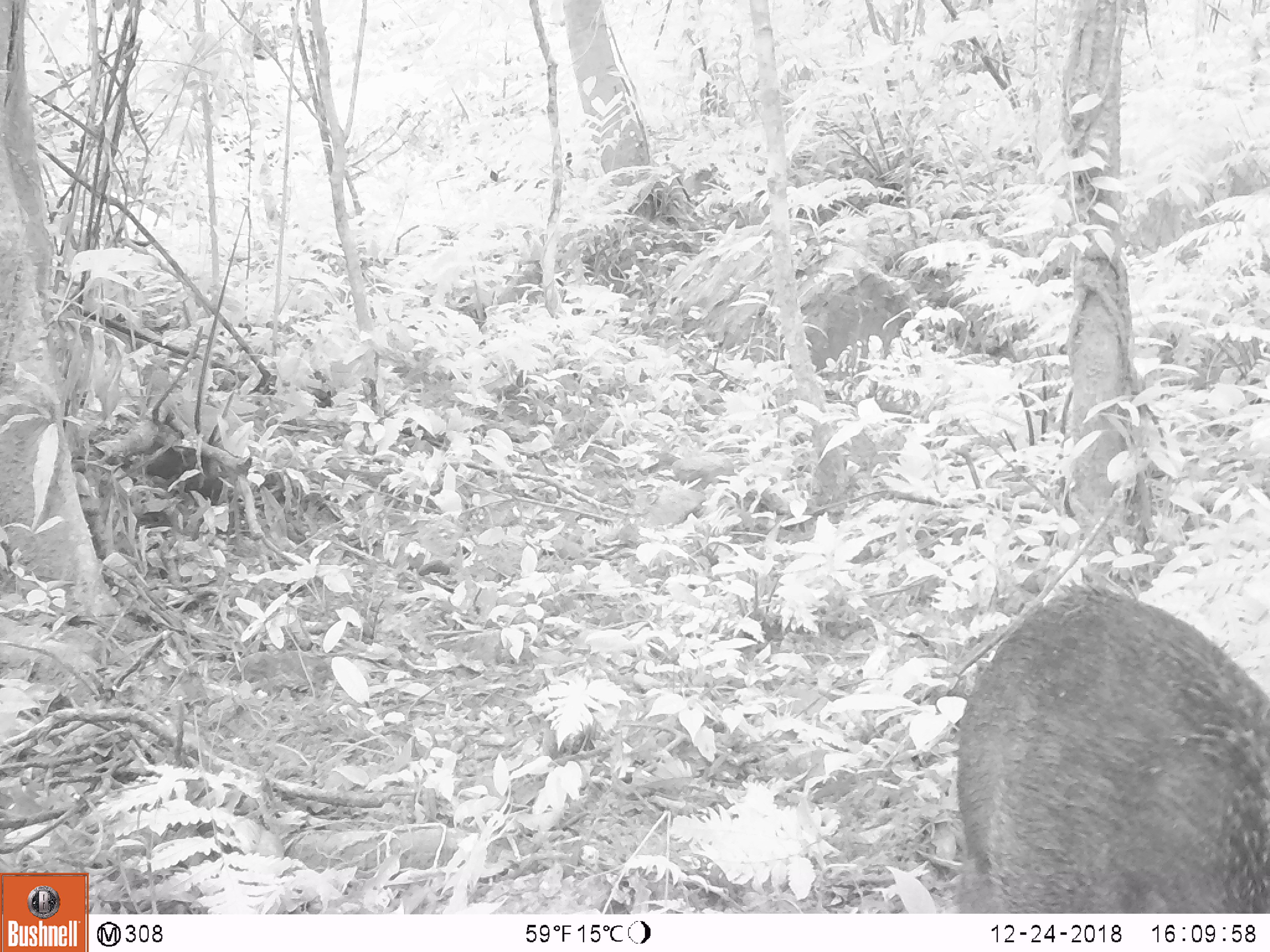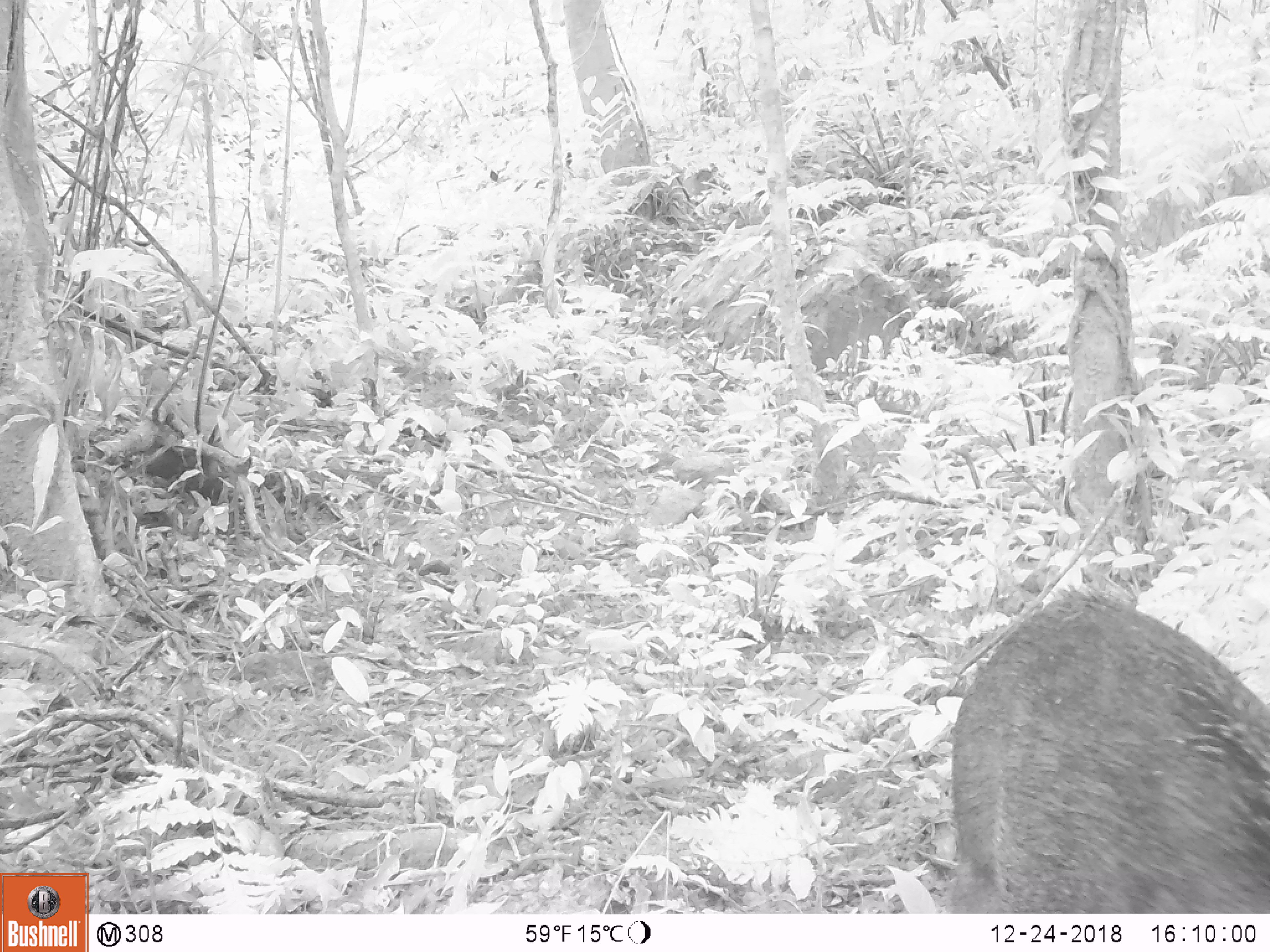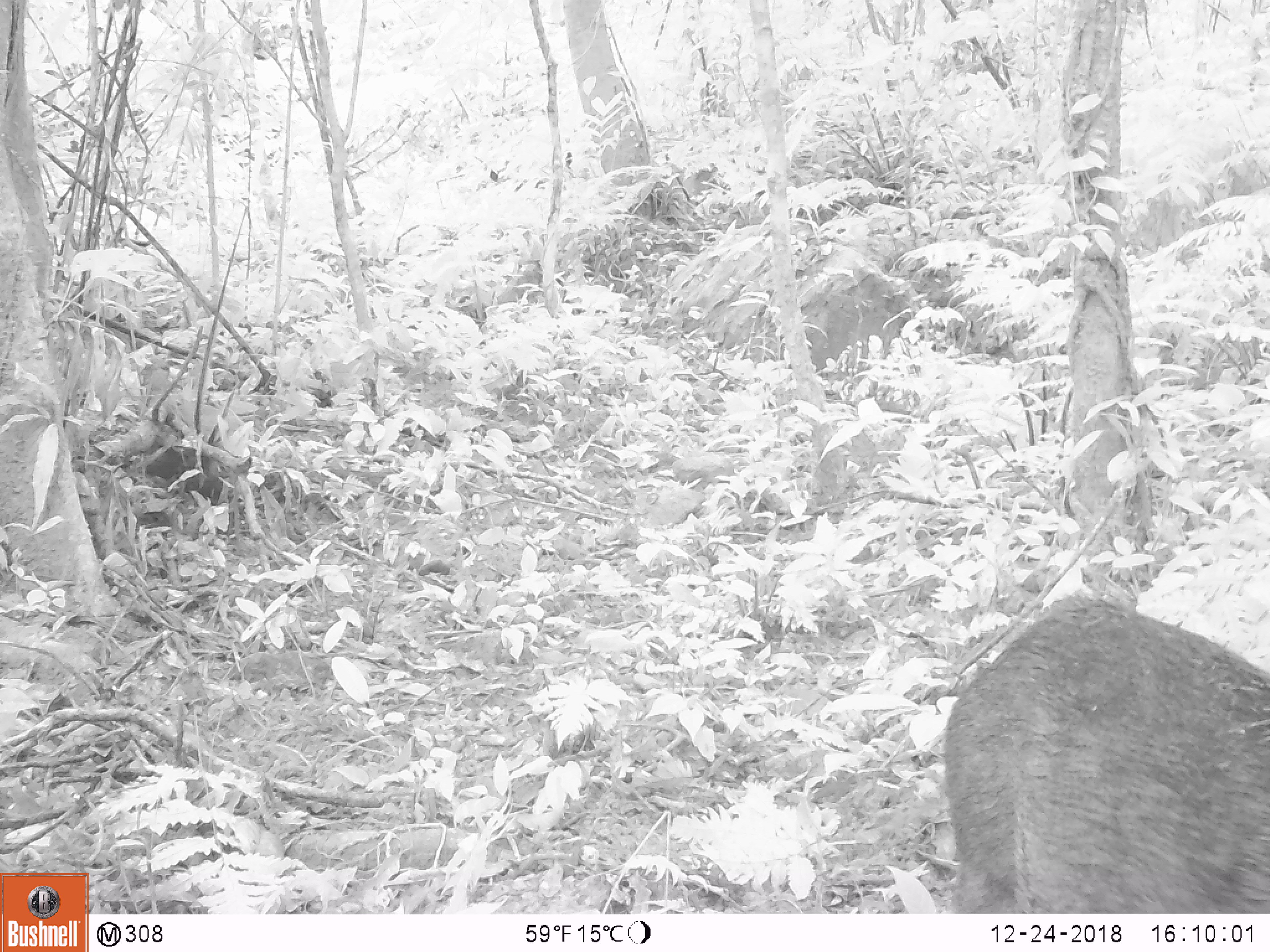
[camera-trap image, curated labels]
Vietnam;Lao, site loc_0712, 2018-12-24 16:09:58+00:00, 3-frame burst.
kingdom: Animalia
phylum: Chordata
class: Mammalia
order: Artiodactyla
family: Suidae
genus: Sus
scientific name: Sus scrofa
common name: eurasian wild pig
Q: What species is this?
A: Eurasian wild pig (Sus scrofa).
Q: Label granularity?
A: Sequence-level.